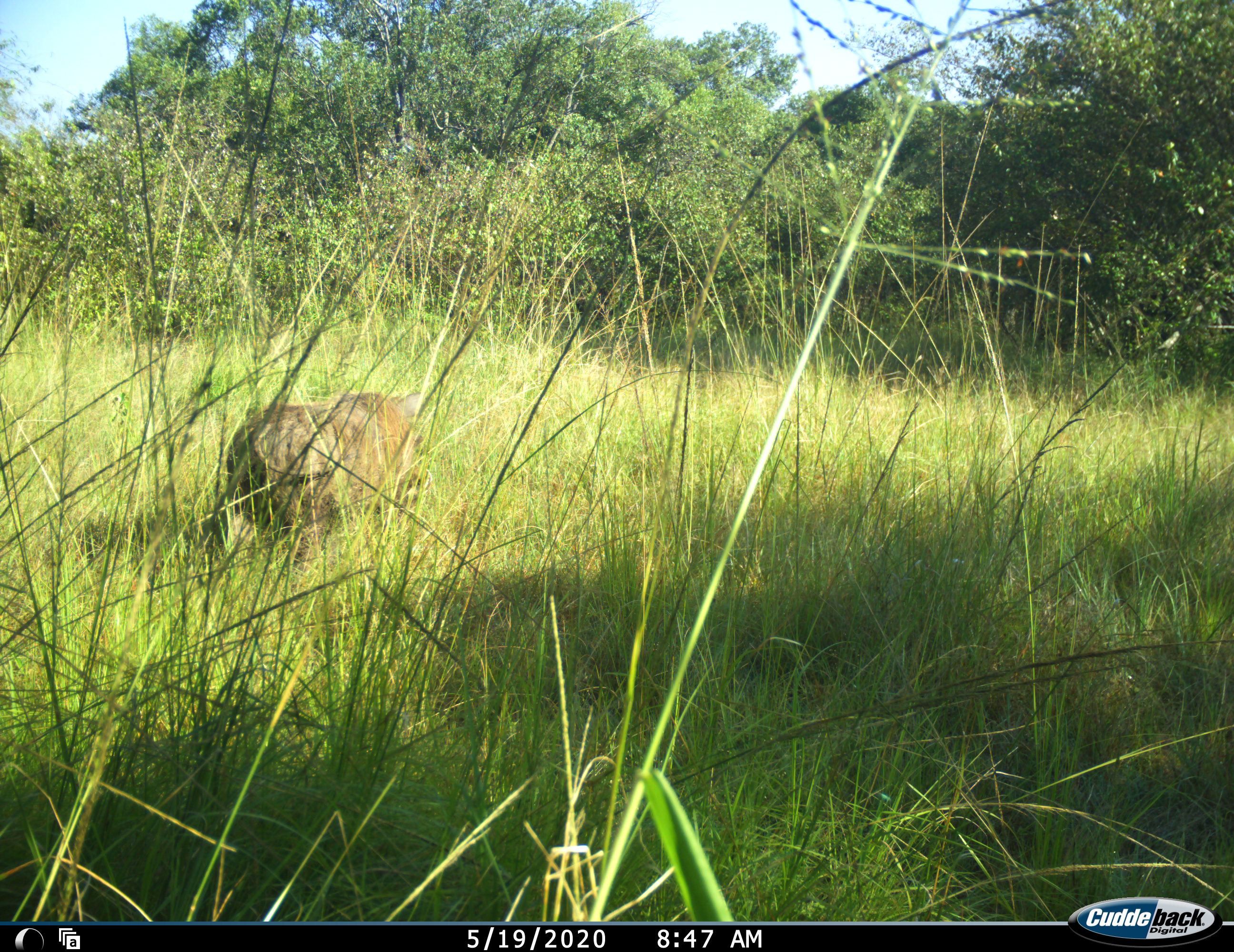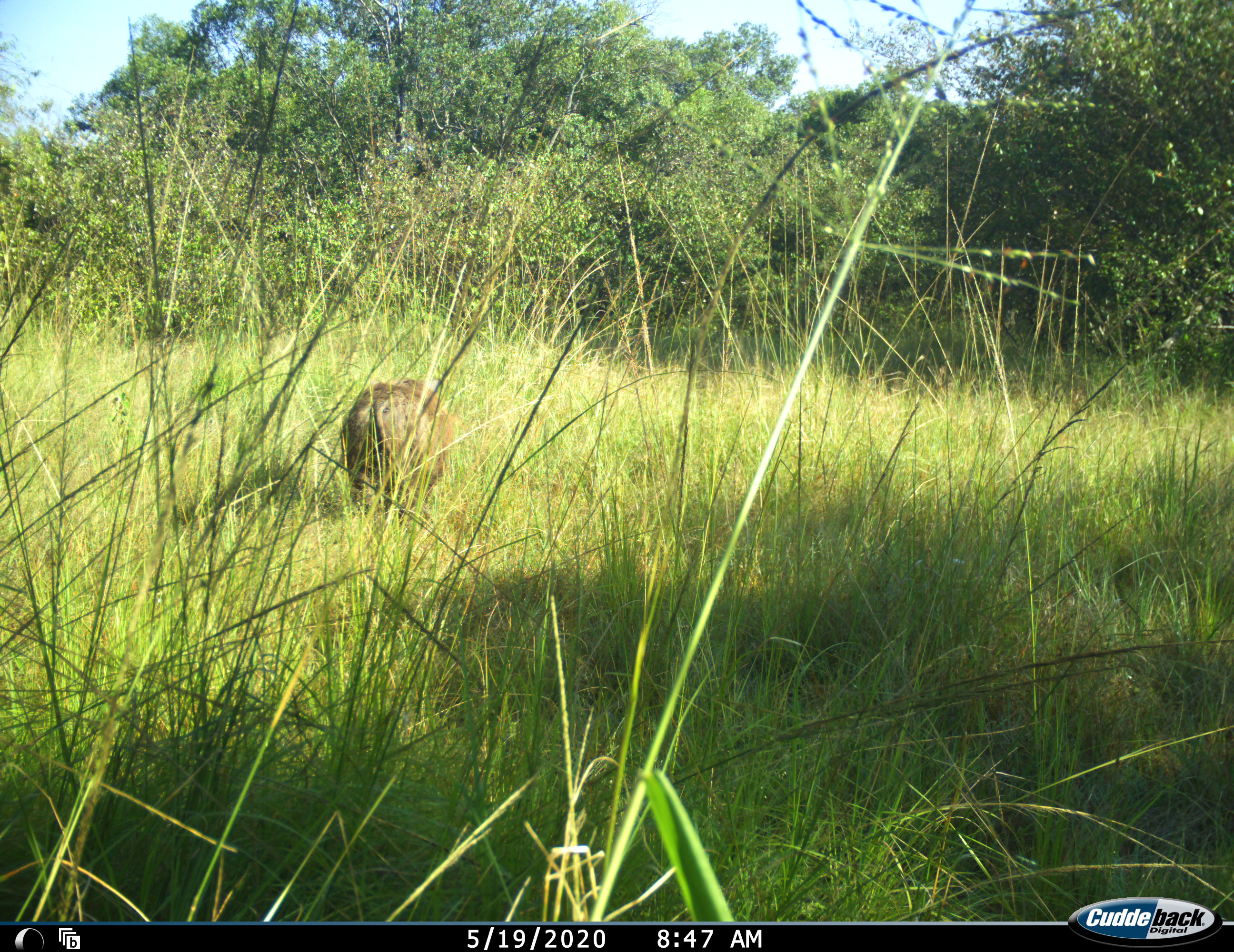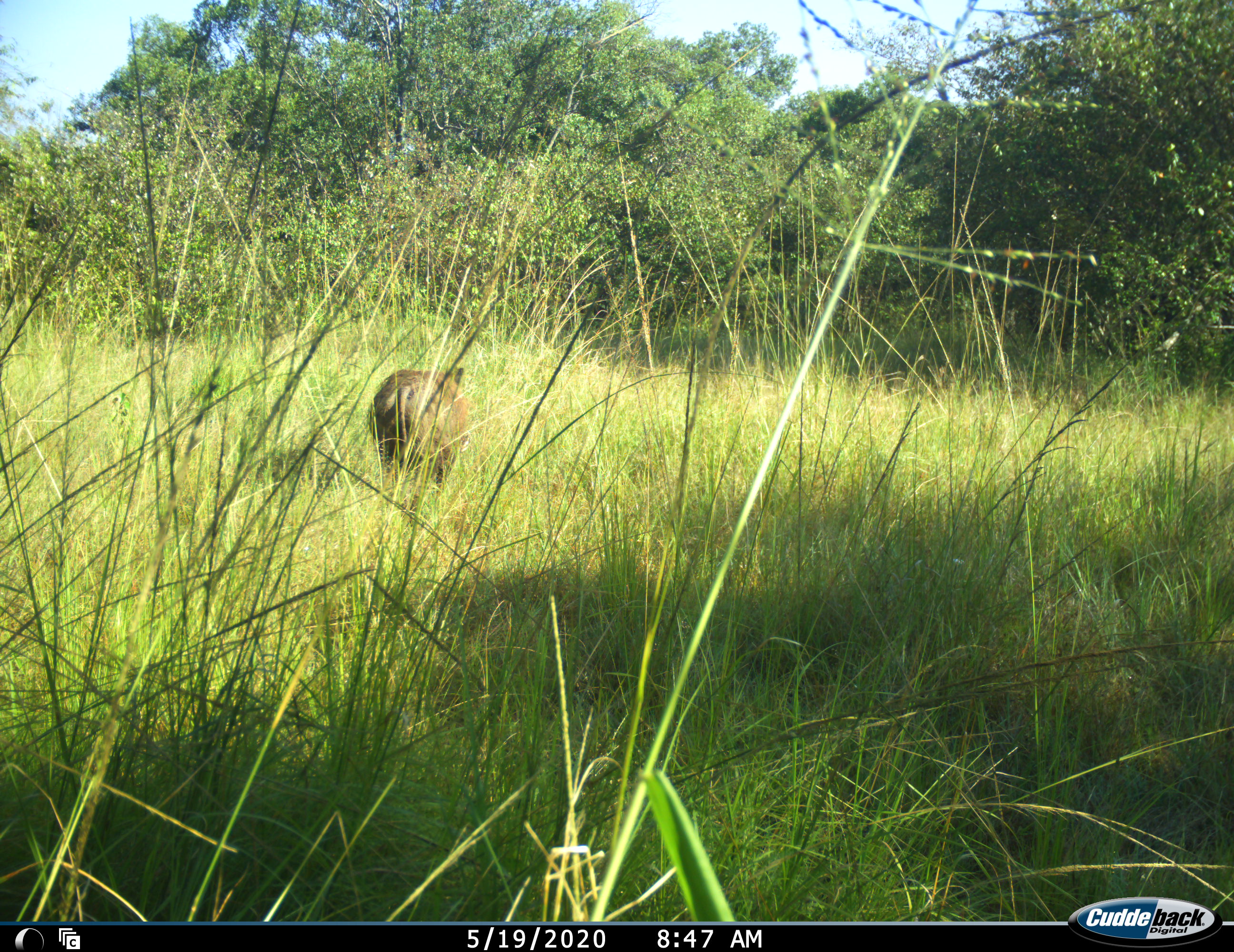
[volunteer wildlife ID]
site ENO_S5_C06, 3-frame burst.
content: unidentified animal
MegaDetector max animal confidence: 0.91